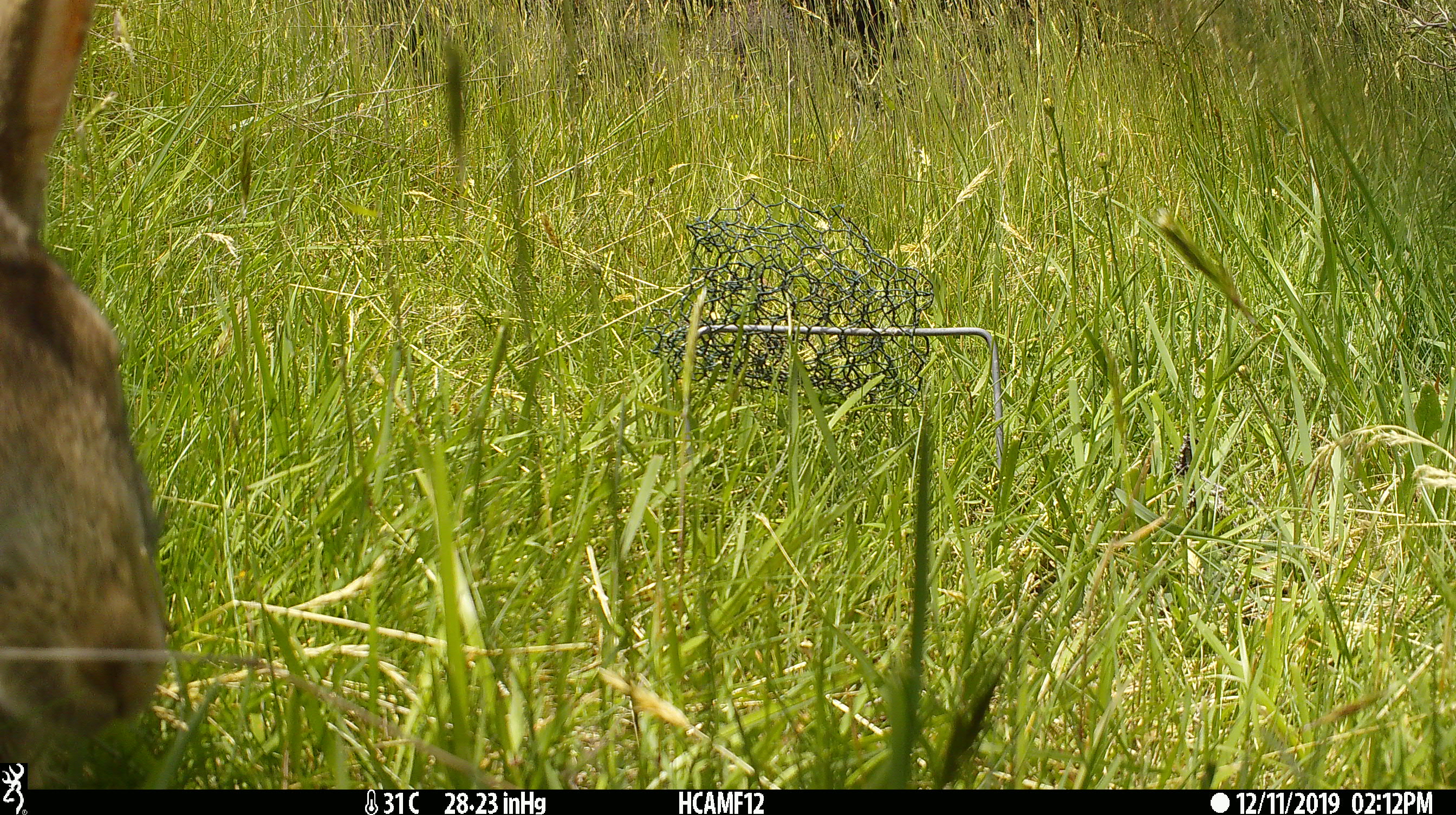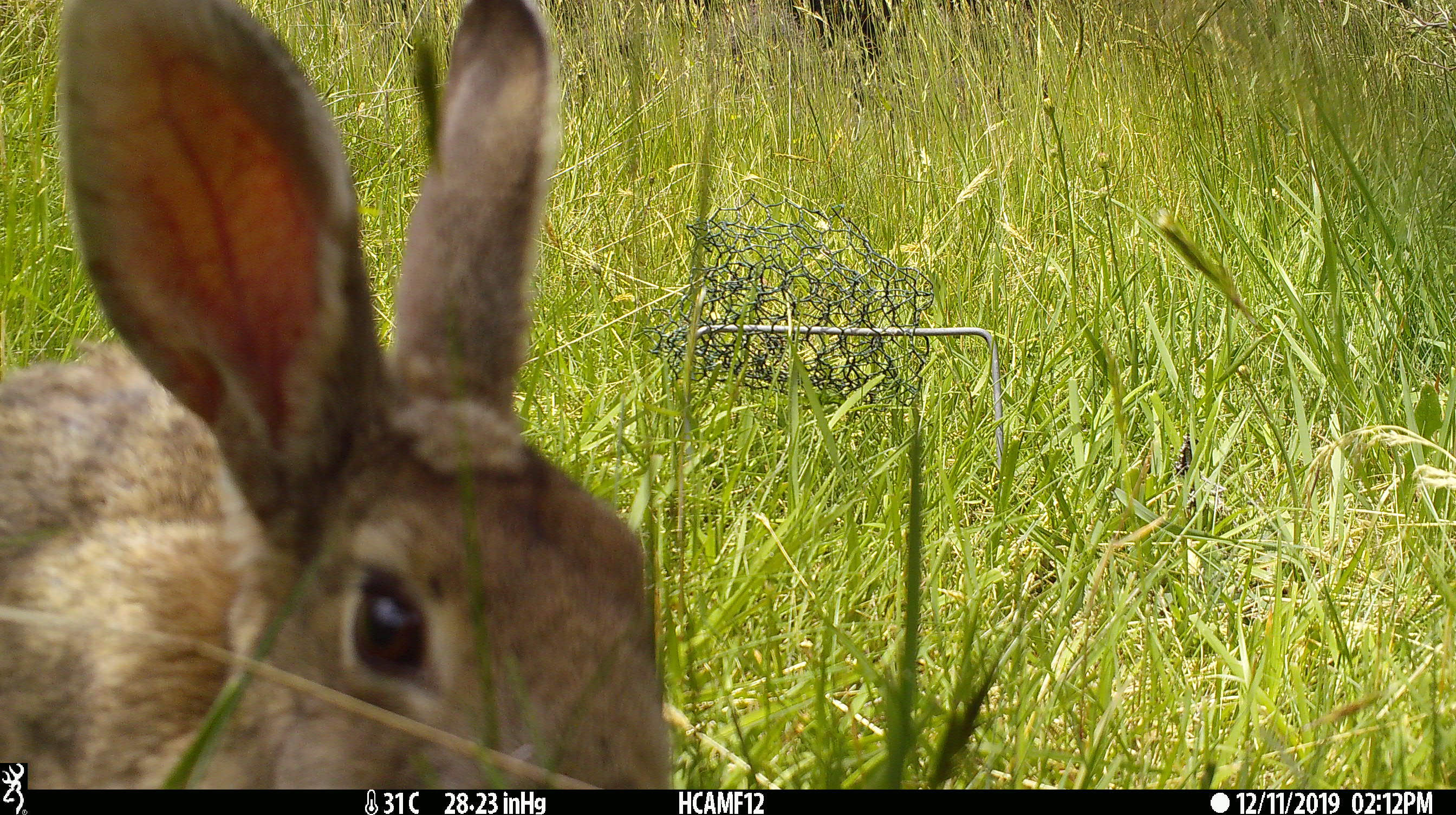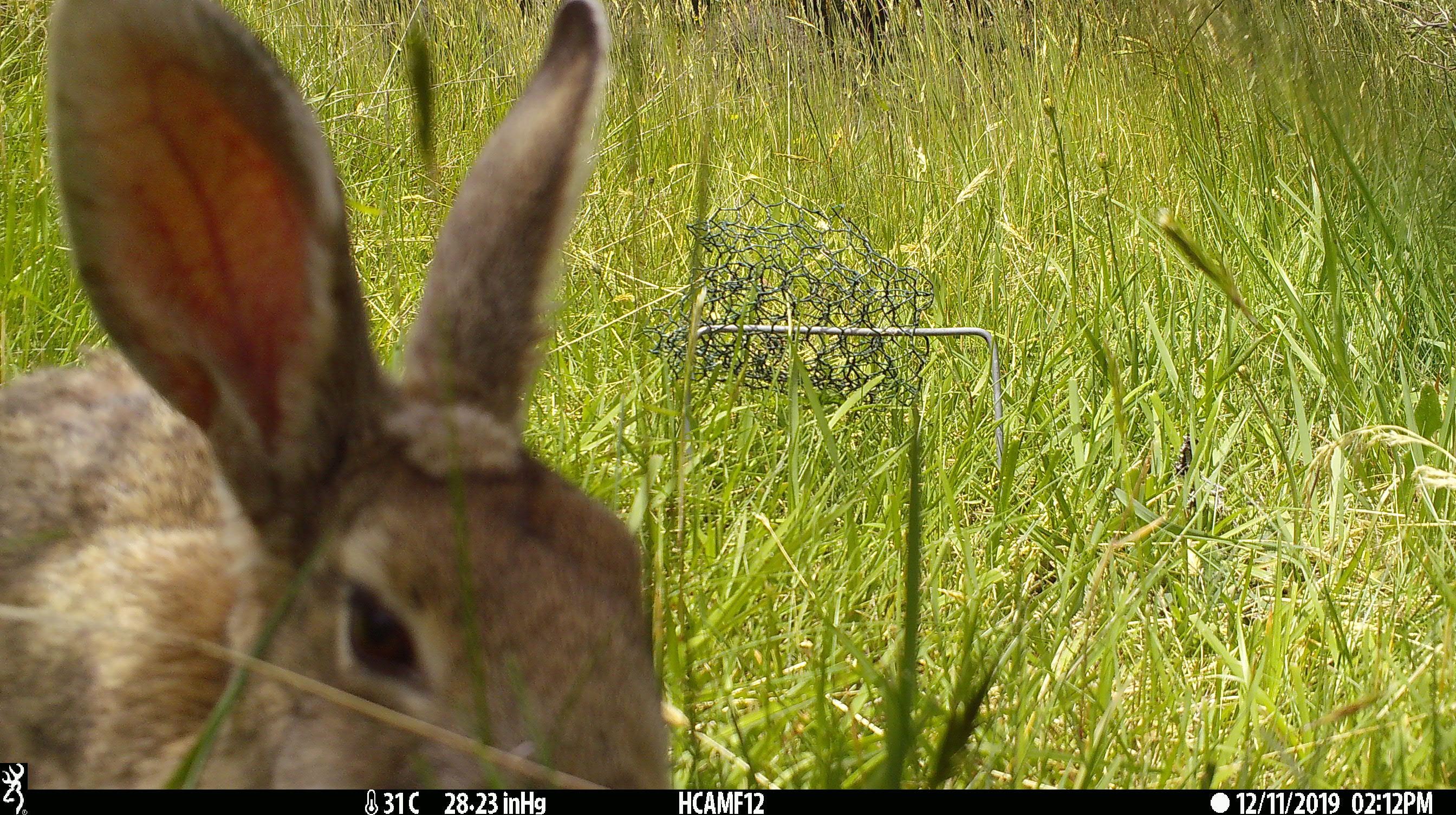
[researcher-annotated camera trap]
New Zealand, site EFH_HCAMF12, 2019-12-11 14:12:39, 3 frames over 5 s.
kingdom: Animalia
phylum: Chordata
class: Mammalia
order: Lagomorpha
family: Leporidae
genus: Oryctolagus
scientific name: Oryctolagus cuniculus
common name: european rabbit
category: rabbit